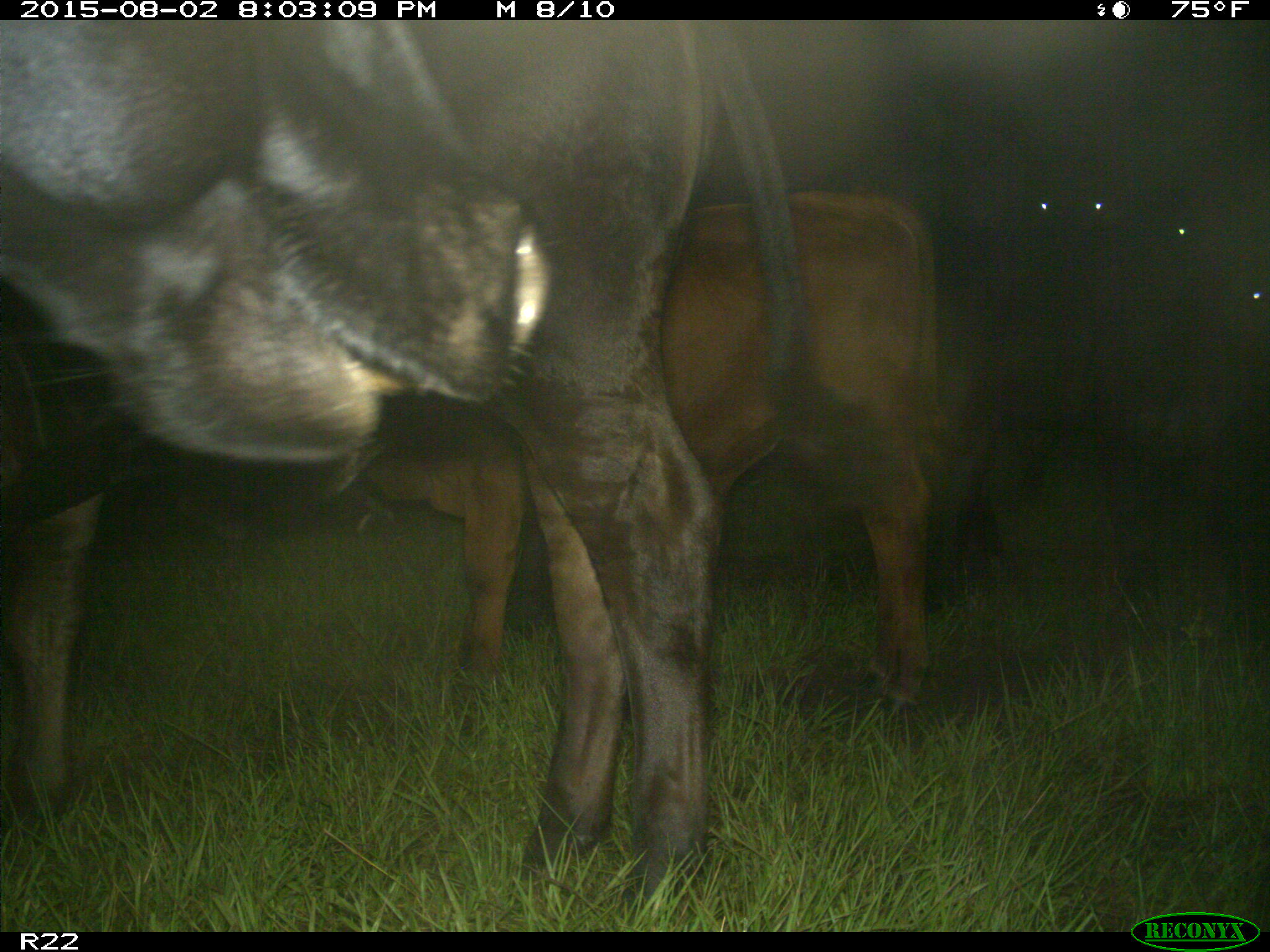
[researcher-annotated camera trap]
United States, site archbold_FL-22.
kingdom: Animalia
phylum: Chordata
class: Mammalia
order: Artiodactyla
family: Bovidae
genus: Bos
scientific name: Bos taurus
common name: domestic cow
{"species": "Bos taurus (domestic cow)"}